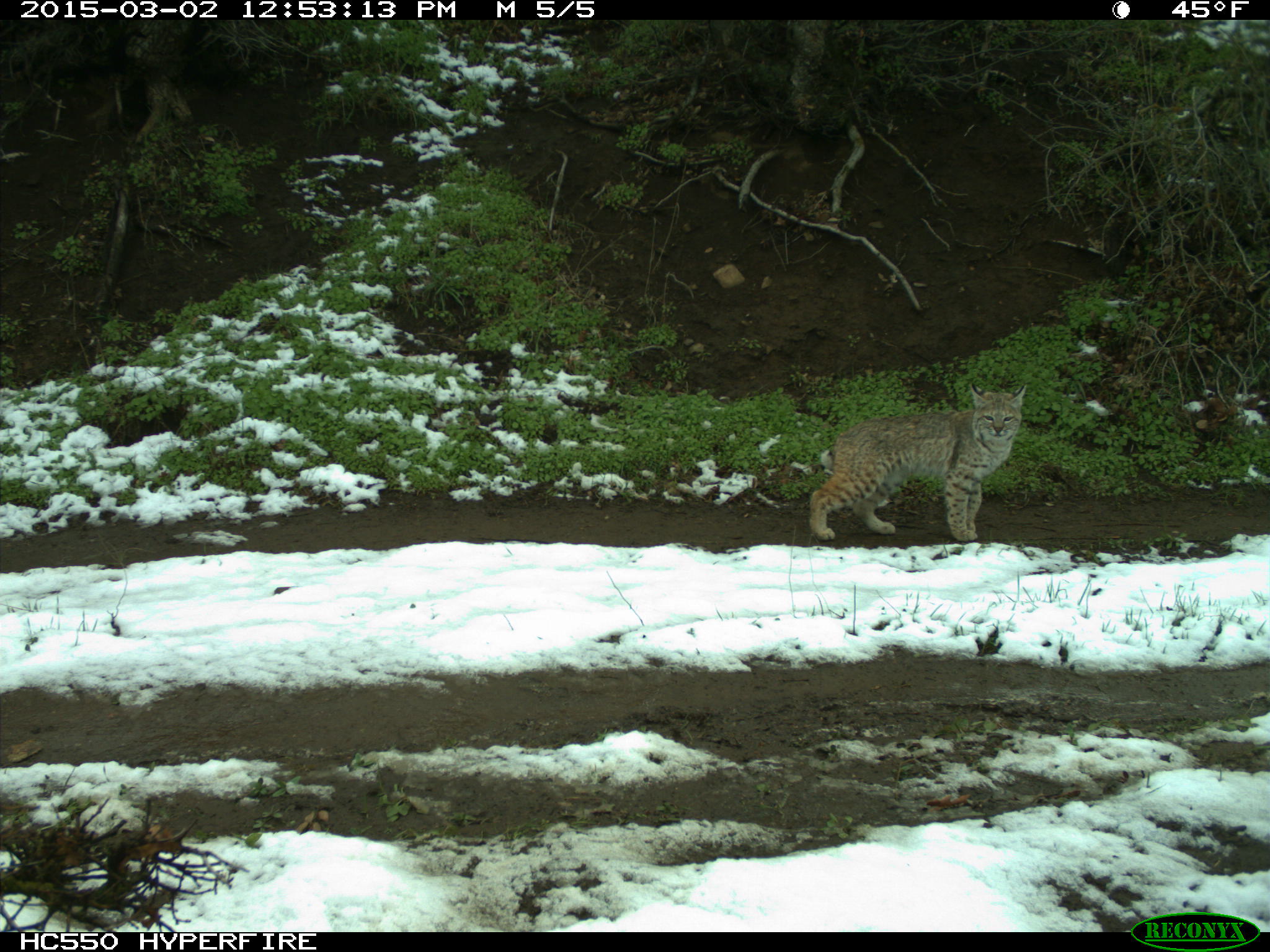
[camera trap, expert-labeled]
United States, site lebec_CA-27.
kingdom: Animalia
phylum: Chordata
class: Mammalia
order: Carnivora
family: Felidae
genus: Lynx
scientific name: Lynx rufus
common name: bobcat